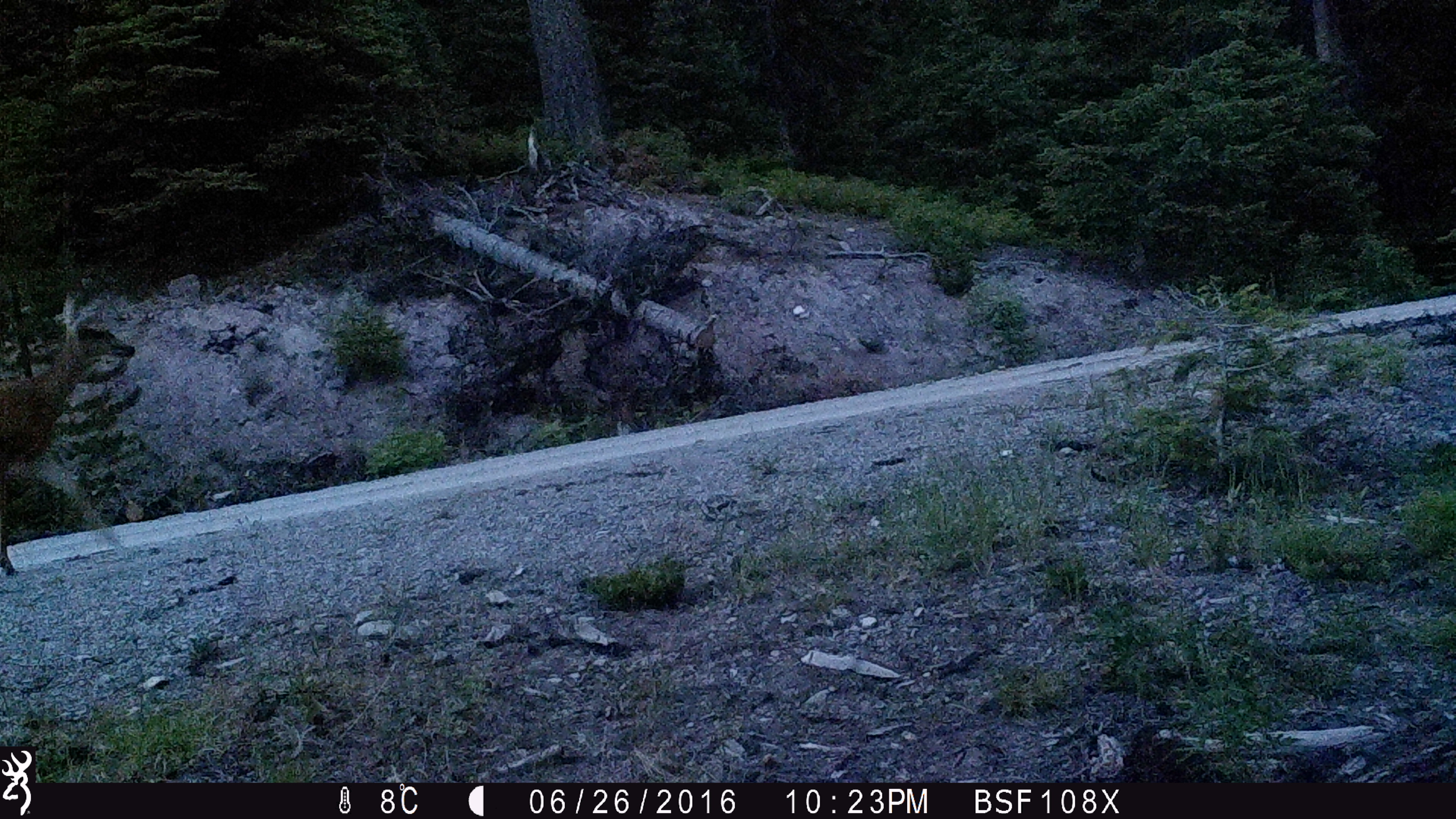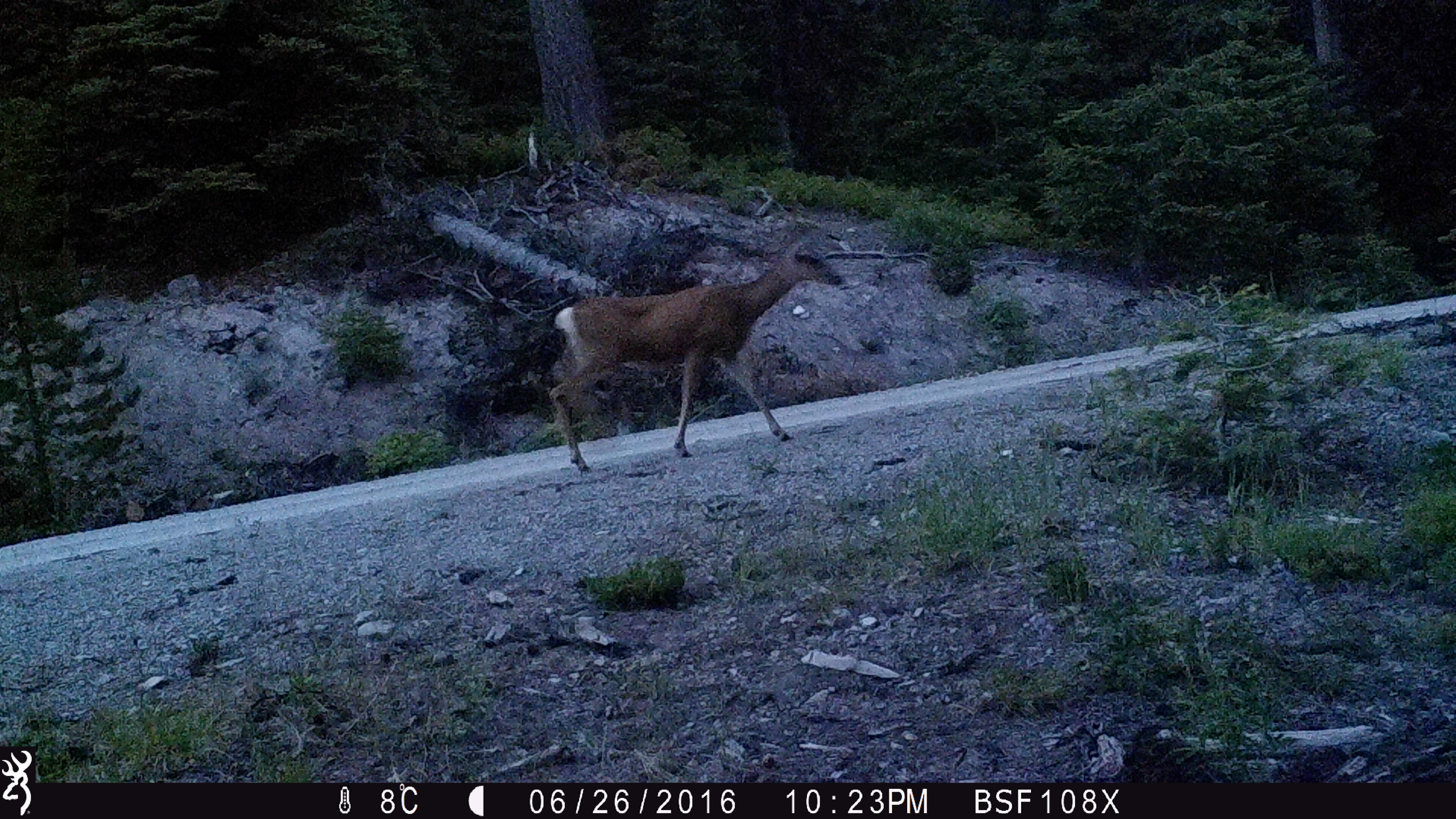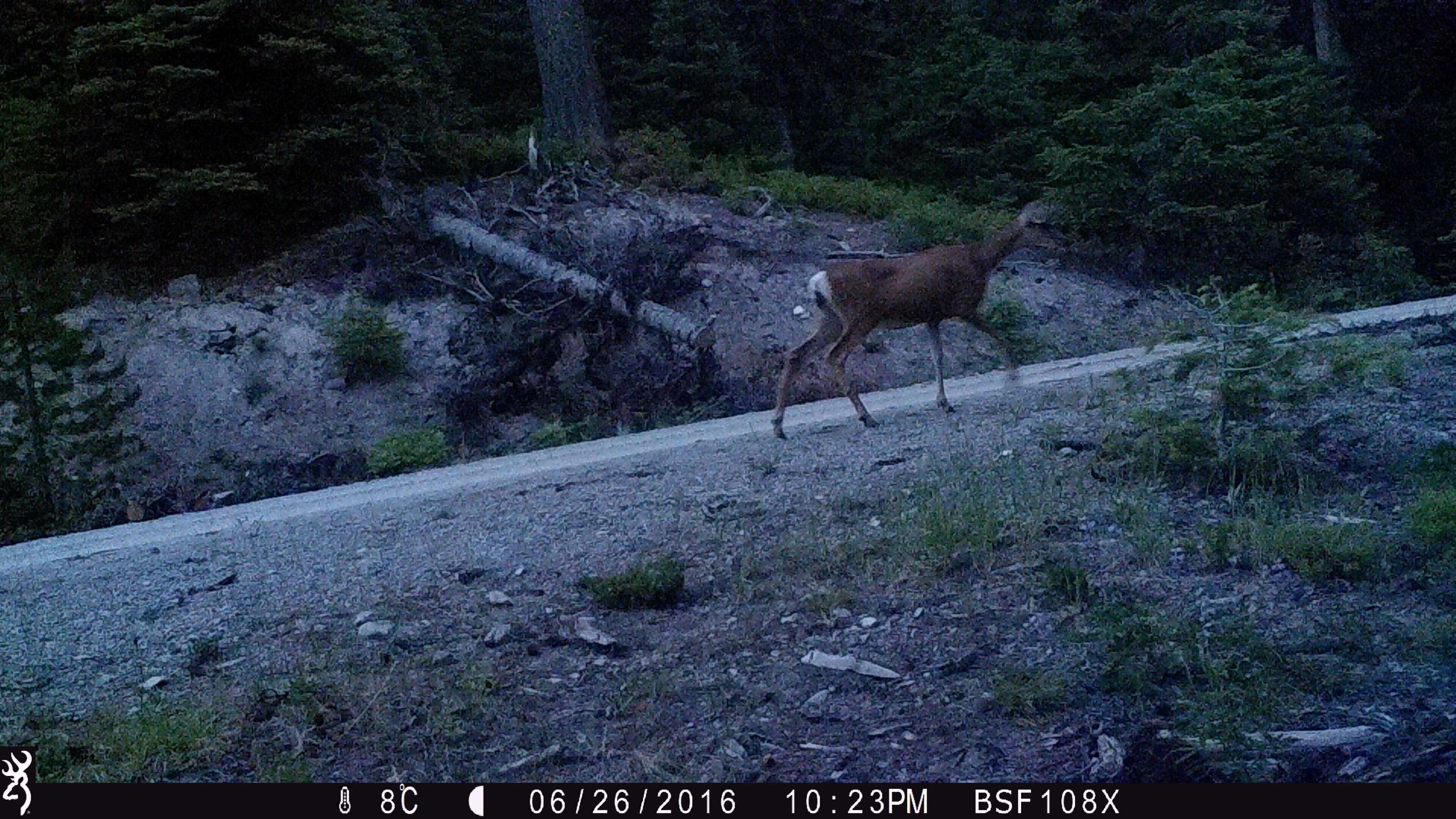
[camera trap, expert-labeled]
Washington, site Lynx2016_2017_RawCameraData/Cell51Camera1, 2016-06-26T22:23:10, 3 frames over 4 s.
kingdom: Animalia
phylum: Chordata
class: Mammalia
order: Artiodactyla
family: Cervidae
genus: Odocoileus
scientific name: Odocoileus hemionus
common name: mule deer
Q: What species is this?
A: Odocoileus hemionus (mule deer).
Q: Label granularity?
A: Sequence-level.